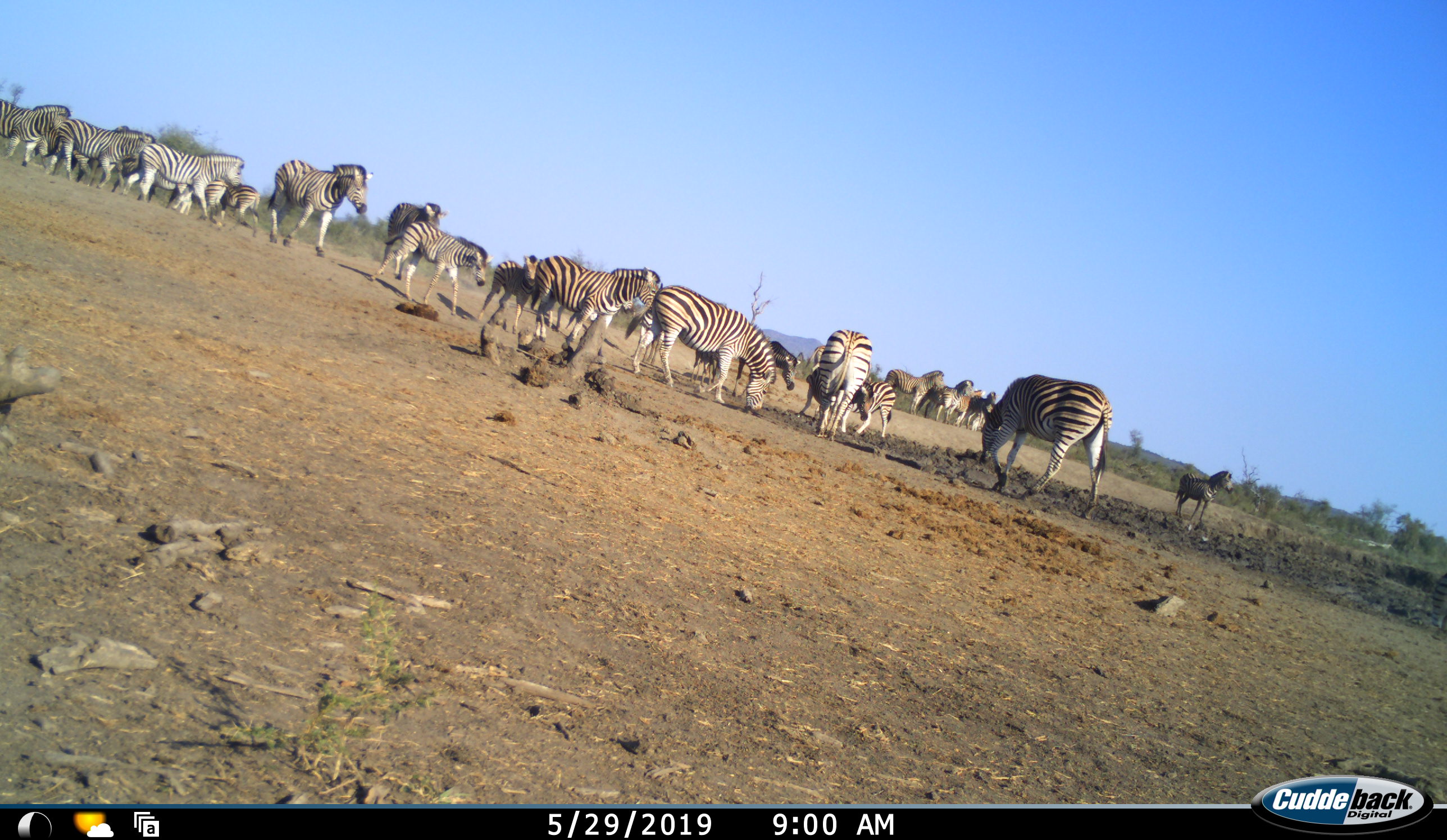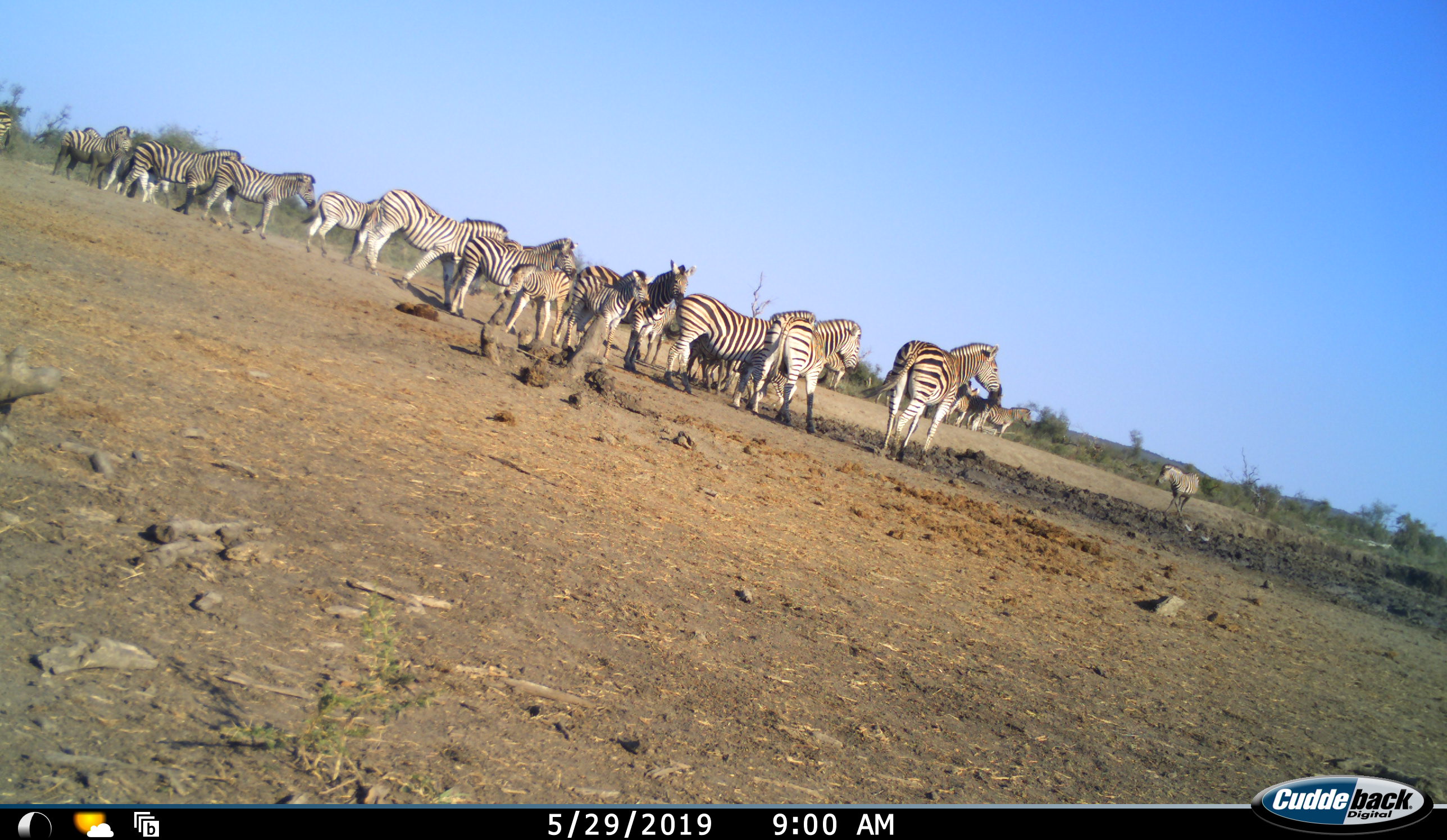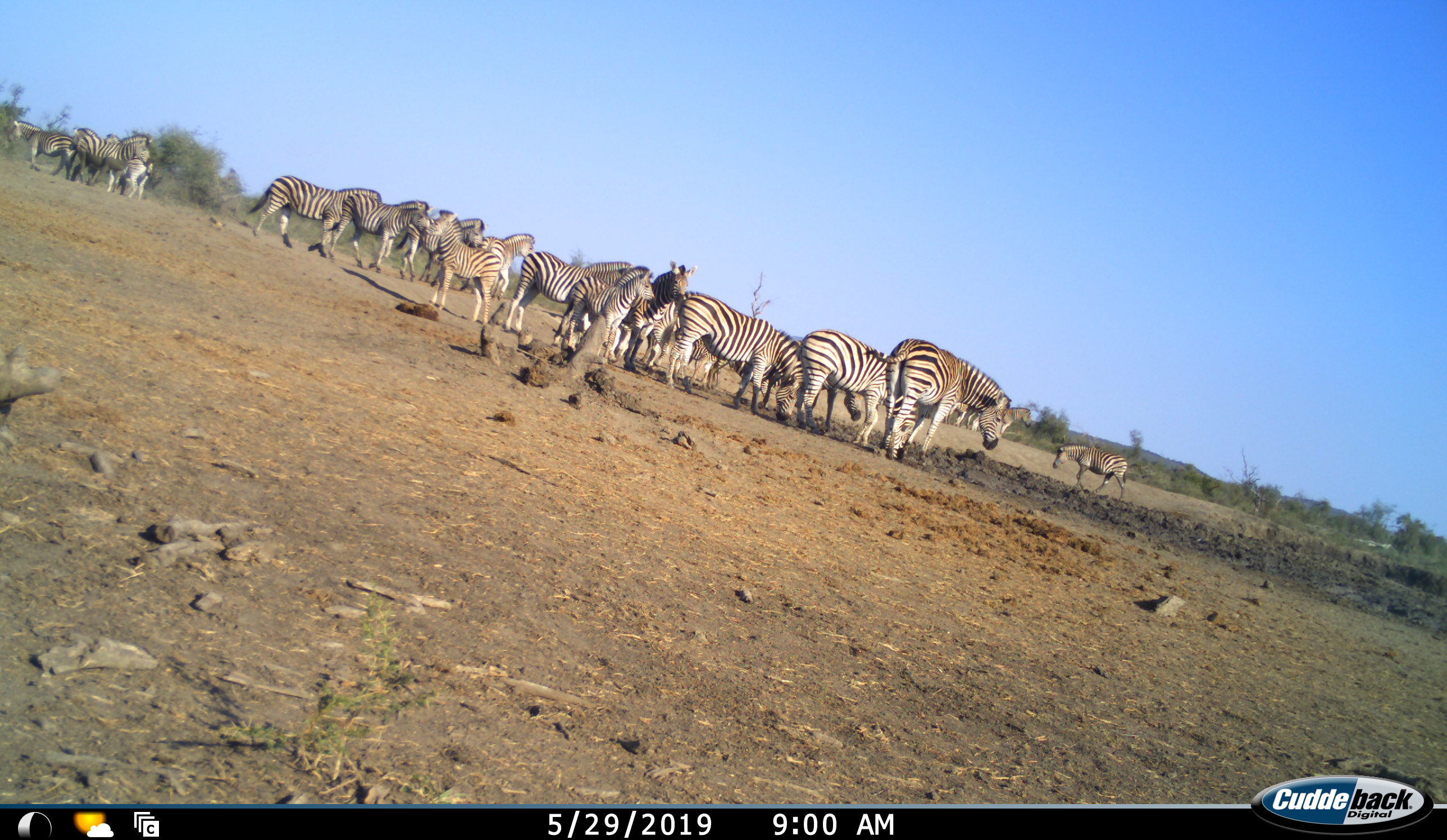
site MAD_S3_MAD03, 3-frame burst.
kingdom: Animalia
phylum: Chordata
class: Mammalia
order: Perissodactyla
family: Equidae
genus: Equus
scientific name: Equus quagga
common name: plains zebra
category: zebraplains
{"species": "zebraplains (plains zebra) (Equus quagga)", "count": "11-50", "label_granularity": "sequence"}